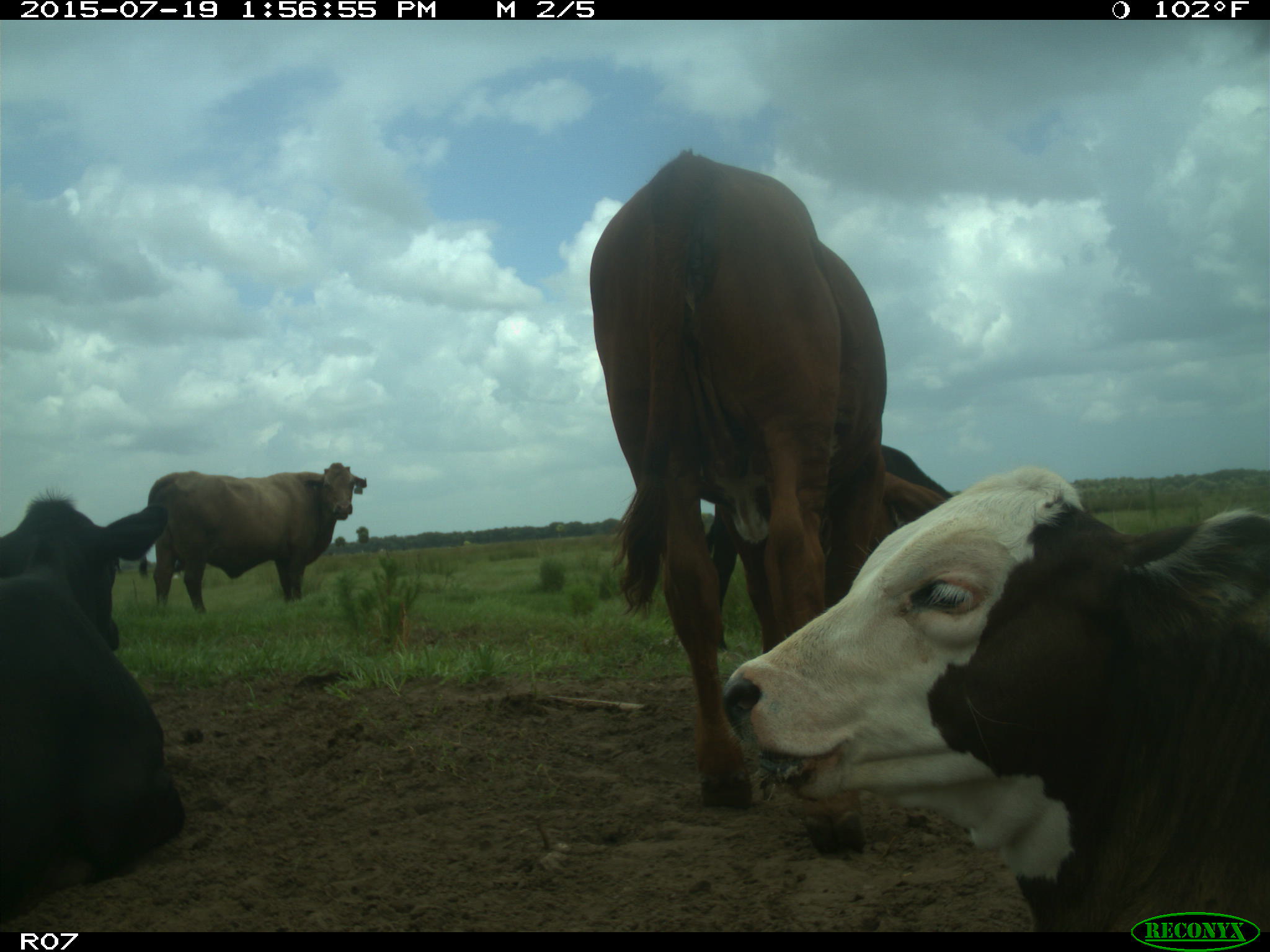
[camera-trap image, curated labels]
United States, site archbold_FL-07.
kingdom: Animalia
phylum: Chordata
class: Mammalia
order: Artiodactyla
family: Bovidae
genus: Bos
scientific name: Bos taurus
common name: domestic cow